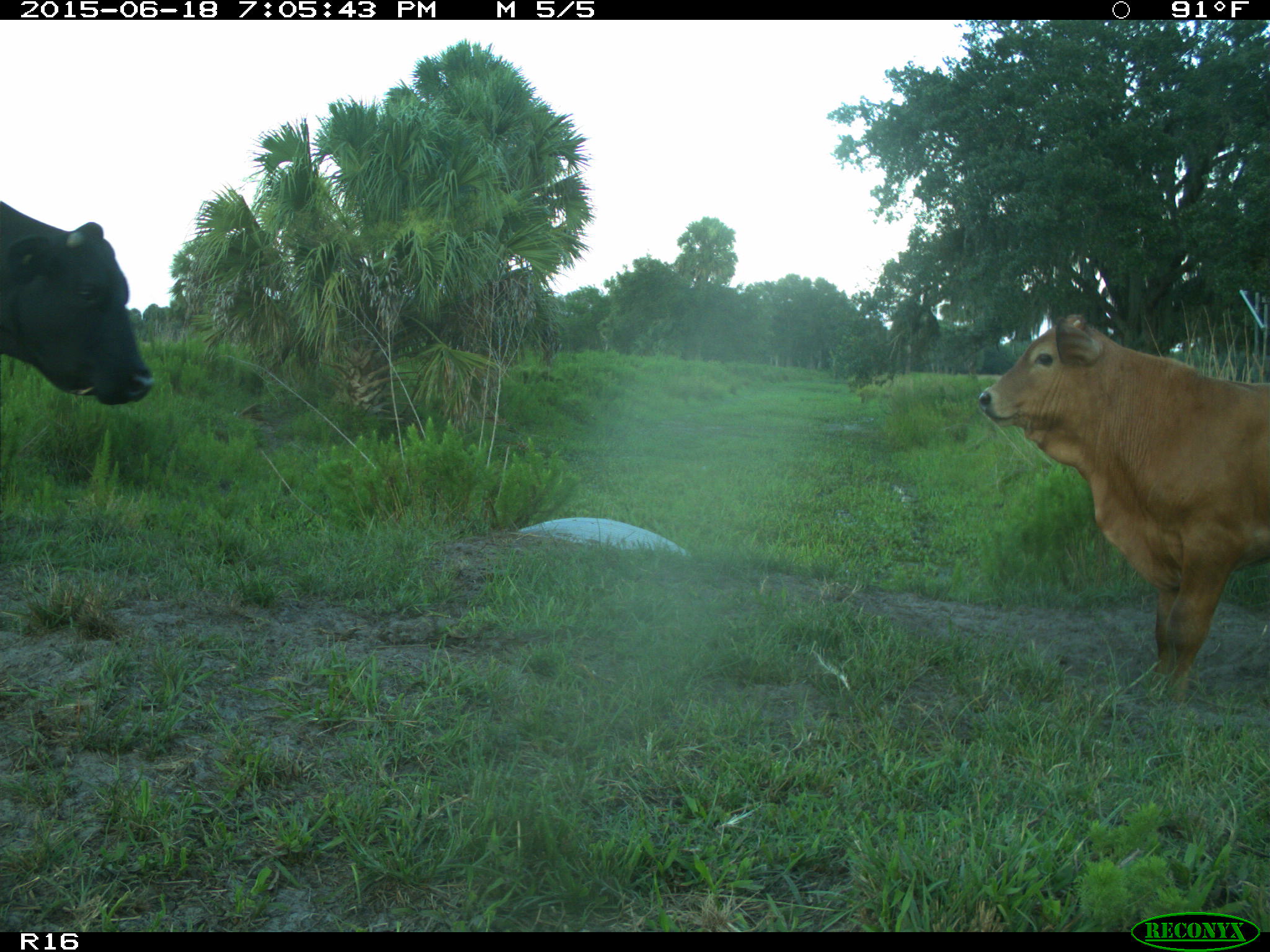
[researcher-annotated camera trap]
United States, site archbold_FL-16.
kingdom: Animalia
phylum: Chordata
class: Mammalia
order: Artiodactyla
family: Bovidae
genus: Bos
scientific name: Bos taurus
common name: domestic cow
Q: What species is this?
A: Bos taurus (domestic cow).